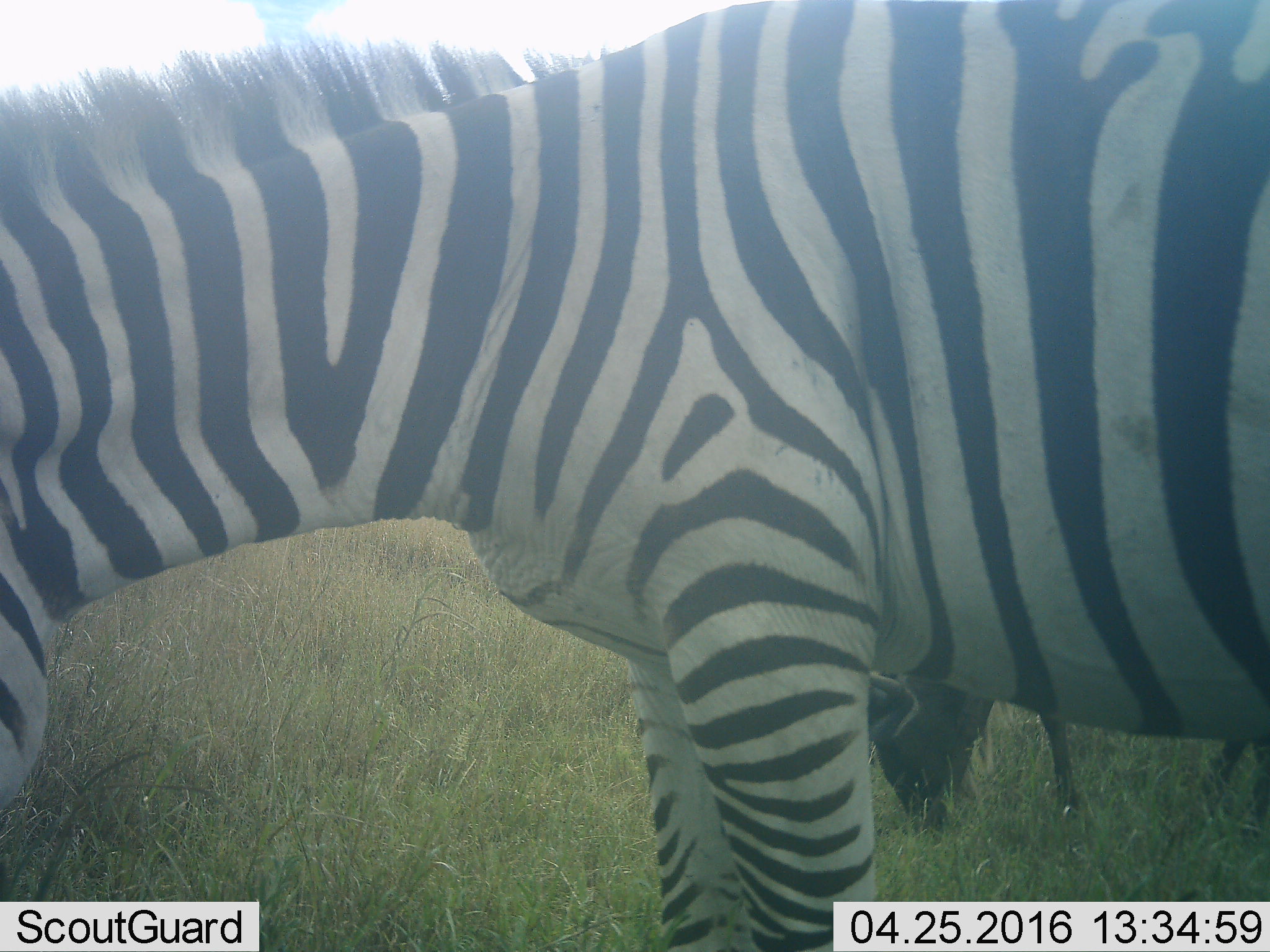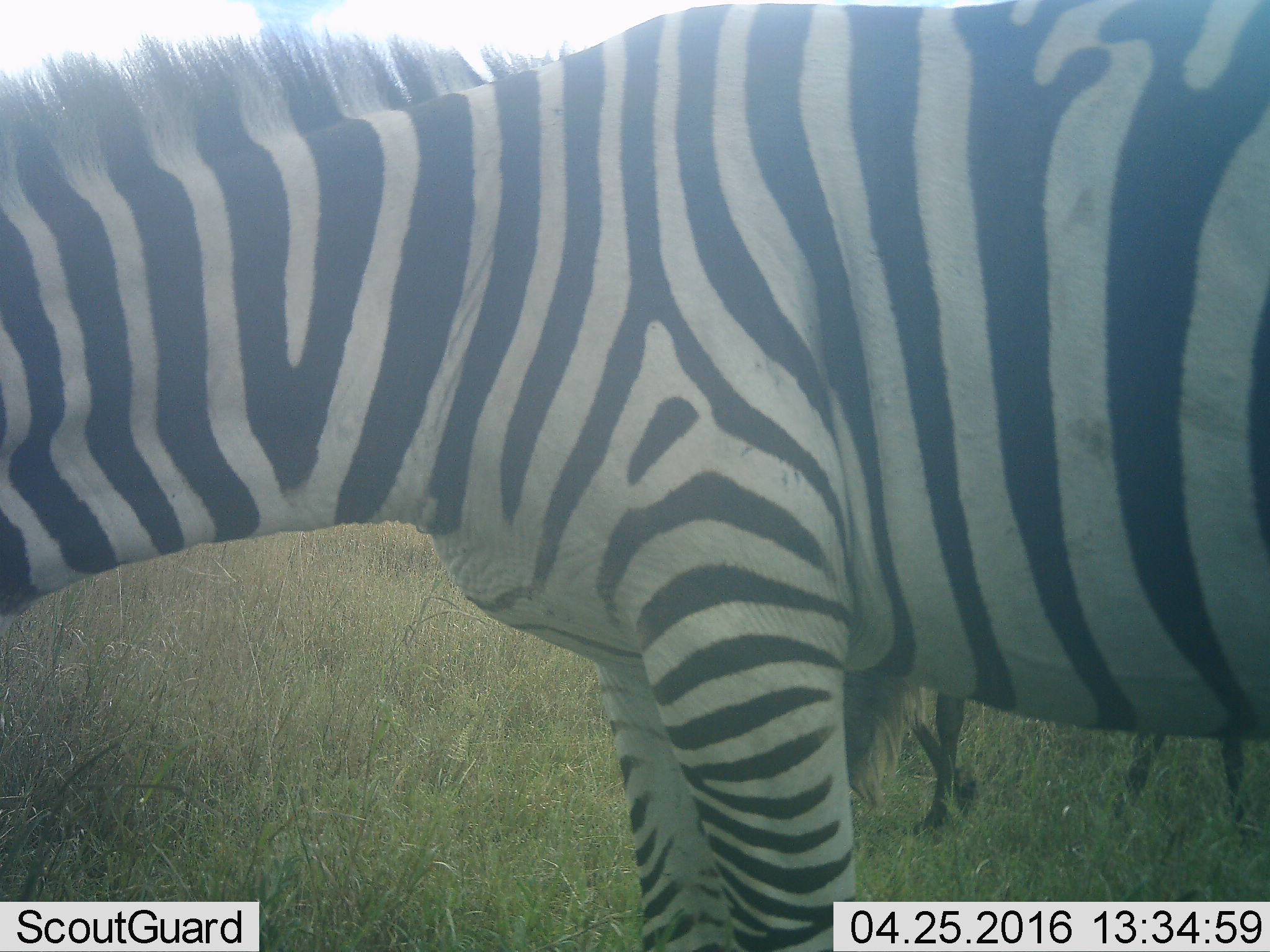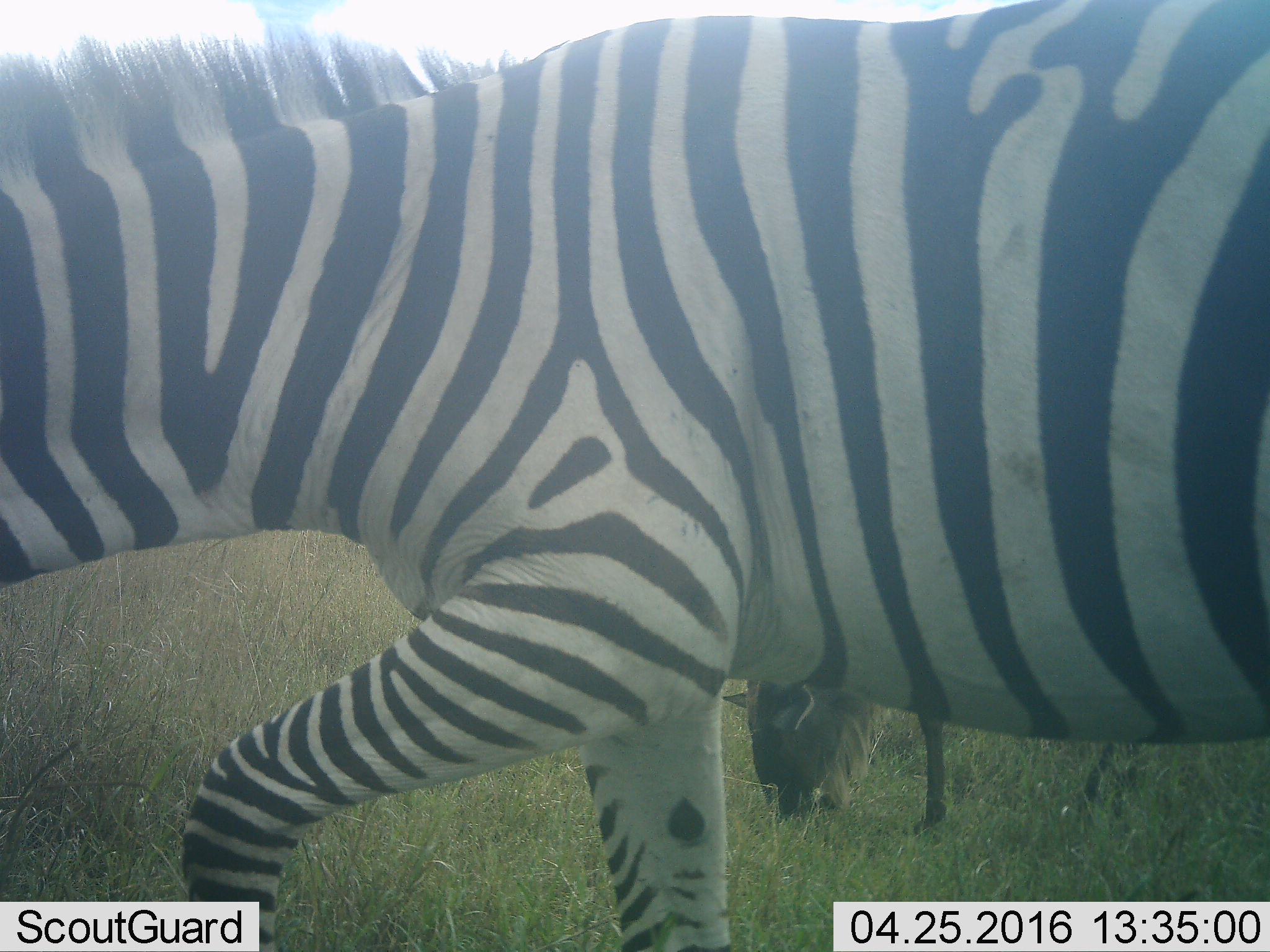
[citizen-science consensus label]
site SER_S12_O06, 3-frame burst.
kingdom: Animalia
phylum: Chordata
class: Mammalia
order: Perissodactyla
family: Equidae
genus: Equus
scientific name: Equus quagga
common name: plains zebra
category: zebraplains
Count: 1.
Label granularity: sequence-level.